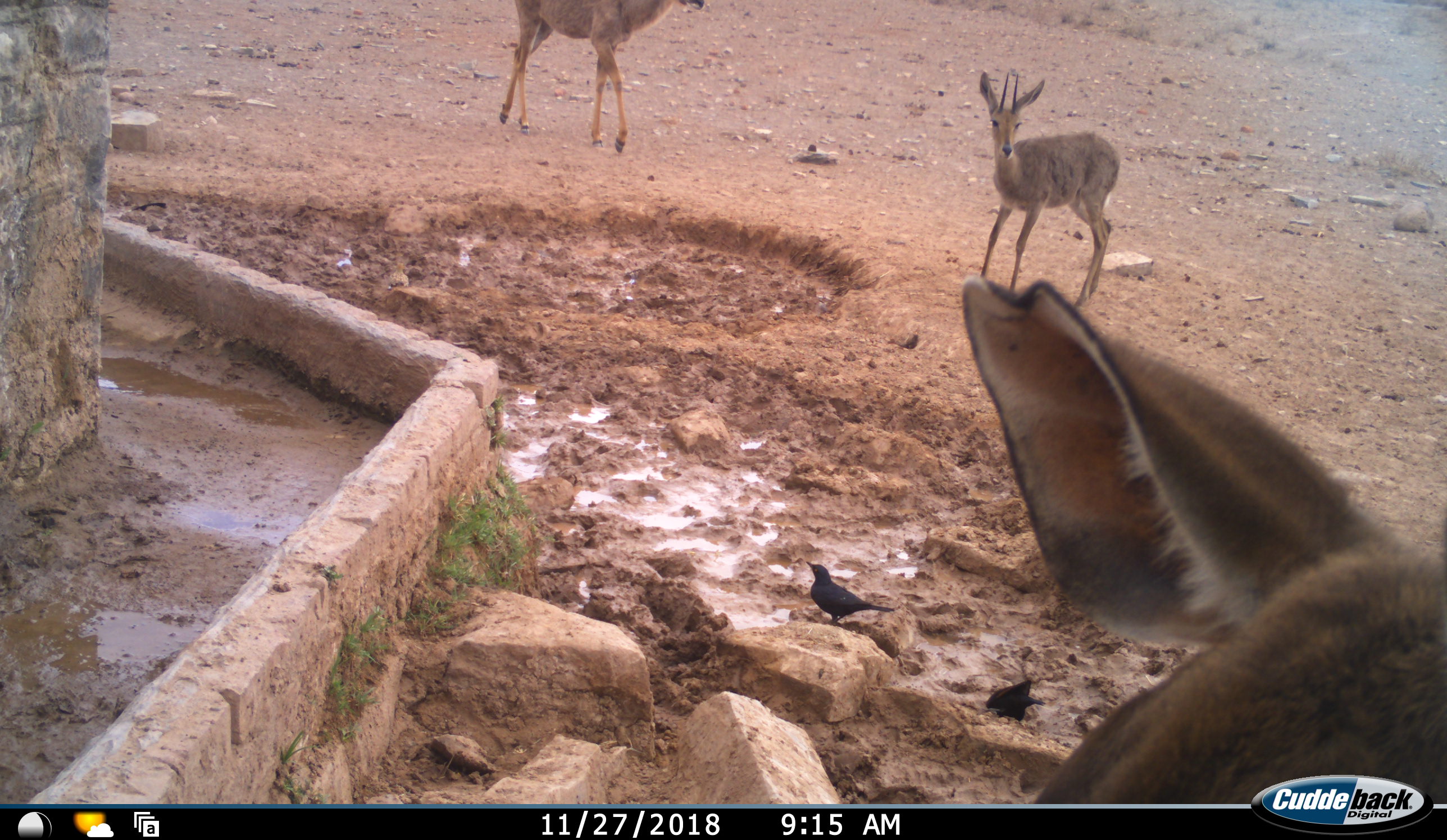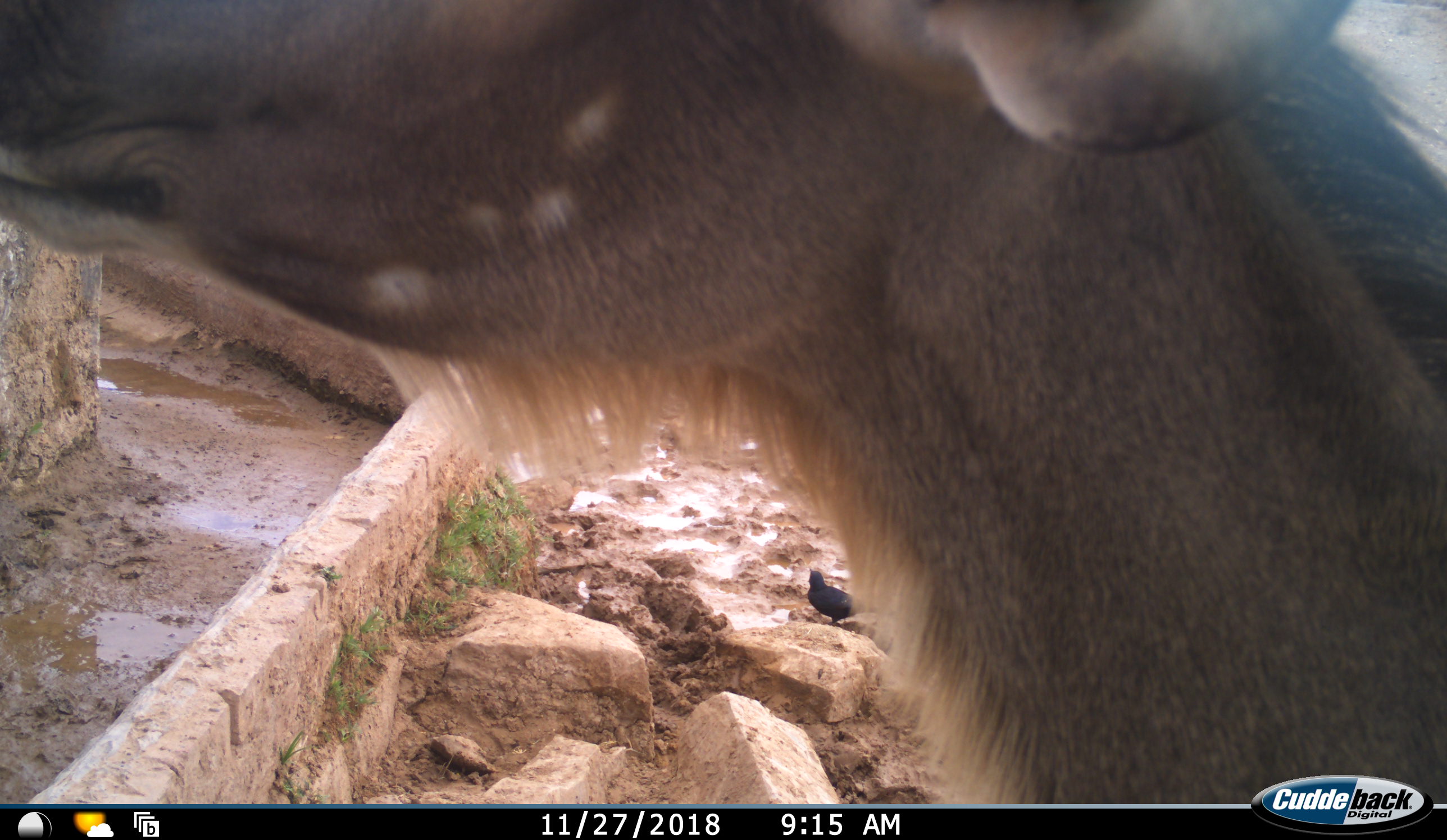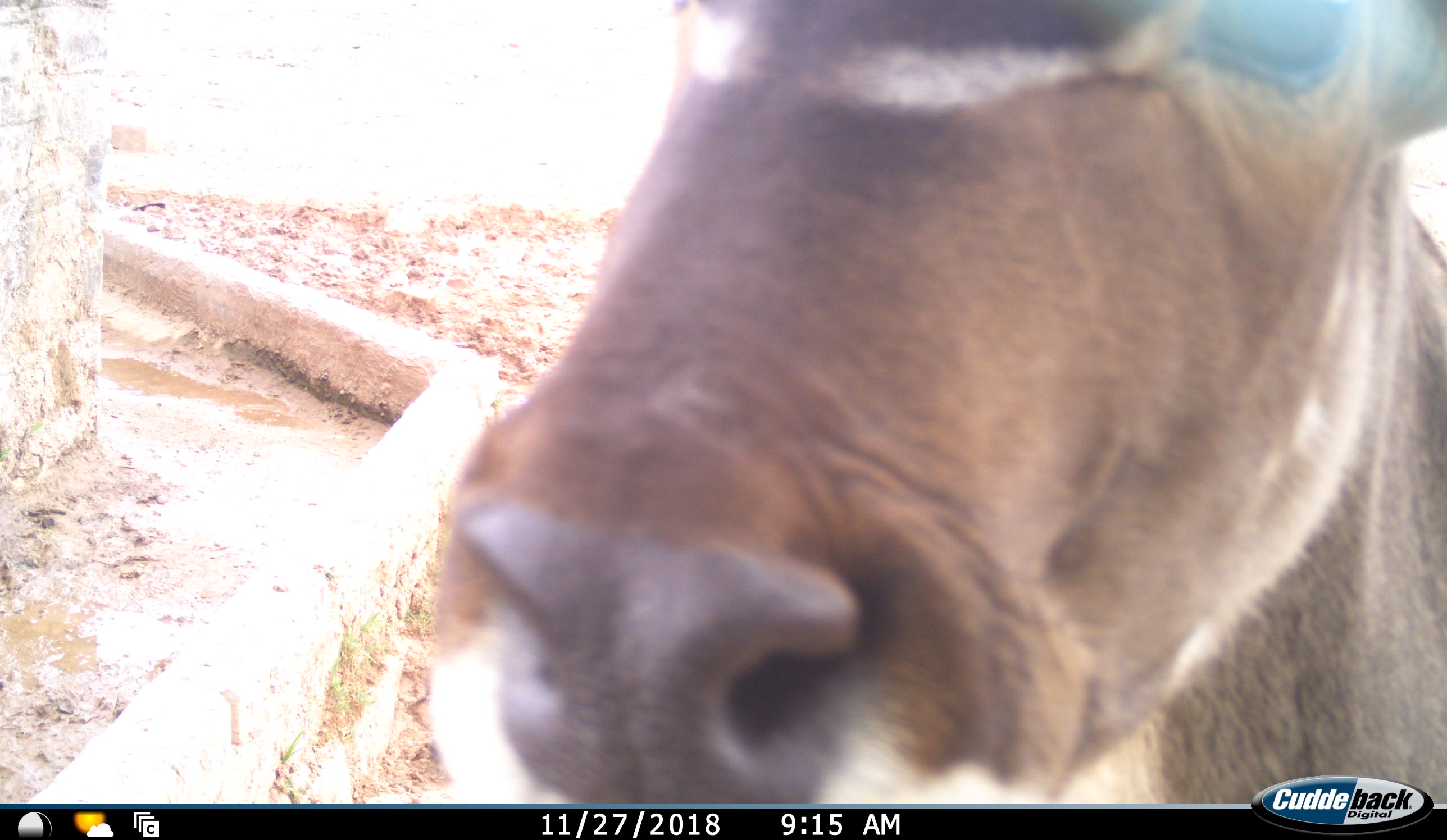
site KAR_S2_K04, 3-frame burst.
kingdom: Animalia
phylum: Chordata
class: Mammalia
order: Artiodactyla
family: Bovidae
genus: Tragelaphus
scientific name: Tragelaphus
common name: kudu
Kudu (Tragelaphus), count 2. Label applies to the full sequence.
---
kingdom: Animalia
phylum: Chordata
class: Mammalia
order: Artiodactyla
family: Bovidae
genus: Pelea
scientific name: Pelea capreolus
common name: grey rhebok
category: rhebokgrey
Rhebokgrey (grey rhebok) (Pelea capreolus), count 1. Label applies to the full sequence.